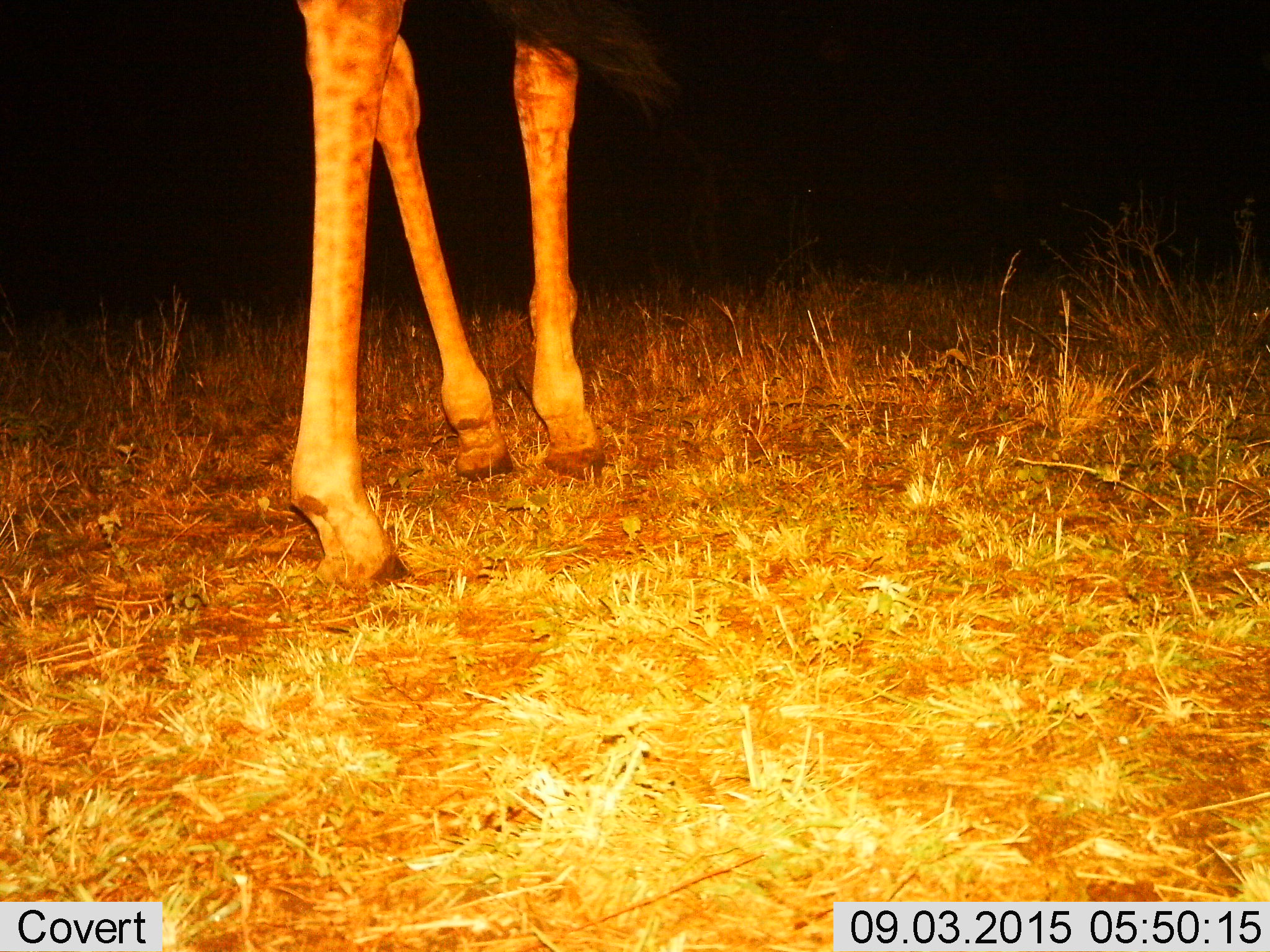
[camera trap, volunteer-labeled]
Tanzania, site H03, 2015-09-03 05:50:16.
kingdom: Animalia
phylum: Chordata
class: Mammalia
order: Artiodactyla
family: Giraffidae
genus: Giraffa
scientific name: Giraffa camelopardalis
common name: giraffe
Giraffe (Giraffa camelopardalis), count 1. Behavior (volunteer vote fractions): standing 50%, resting 0%, moving 50%, interacting 0%. Young present (vote fraction): 0%. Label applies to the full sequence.